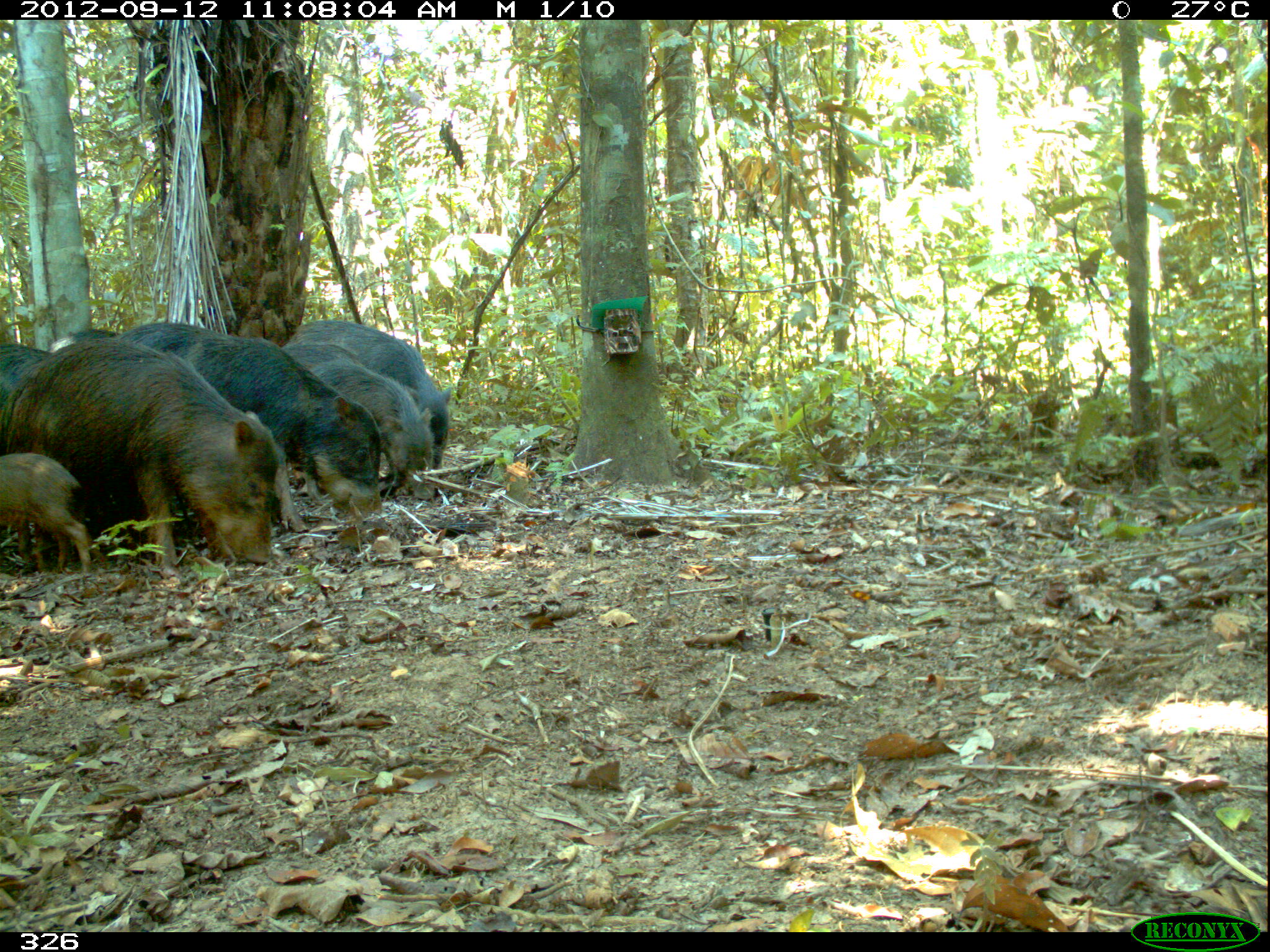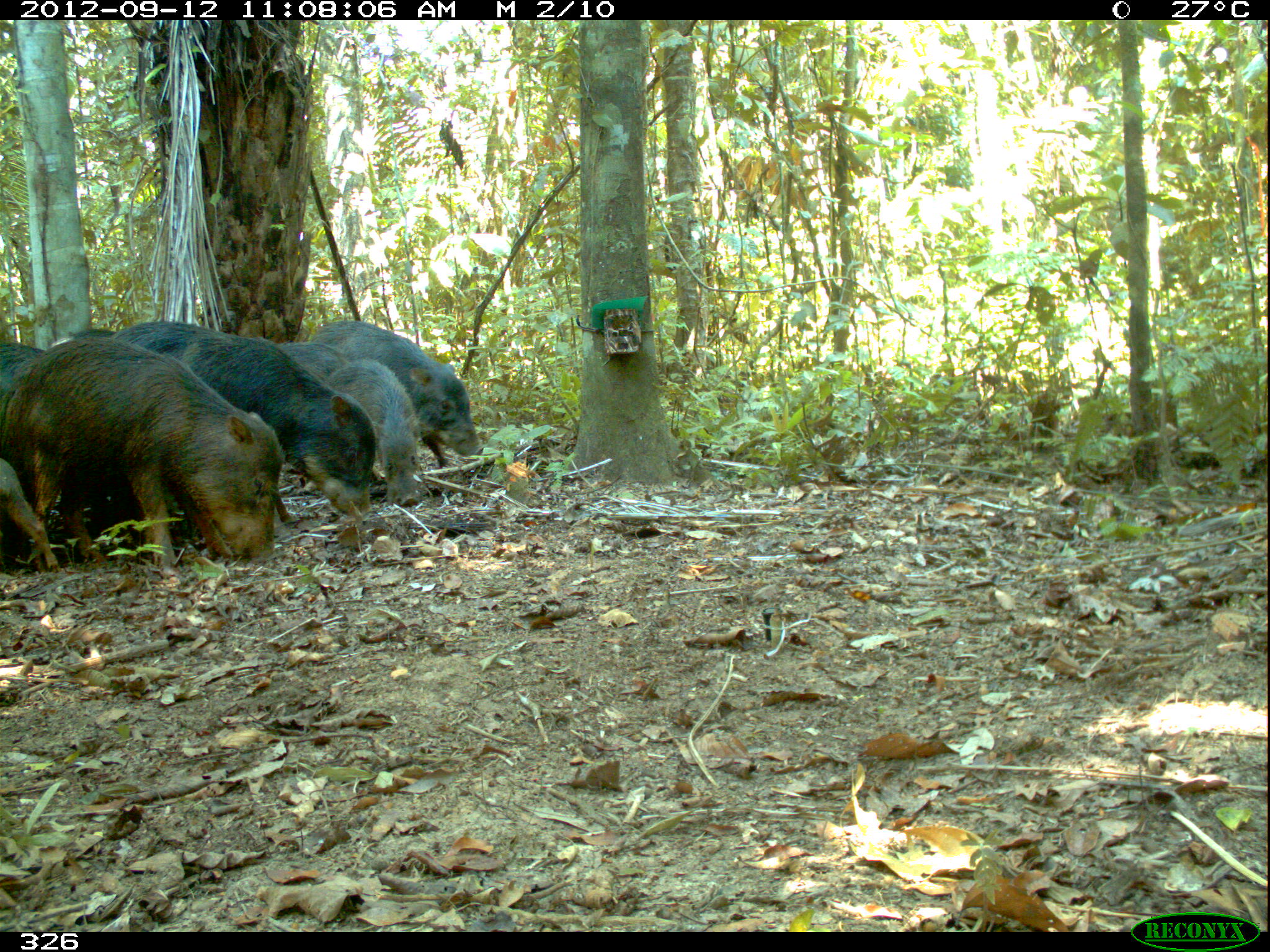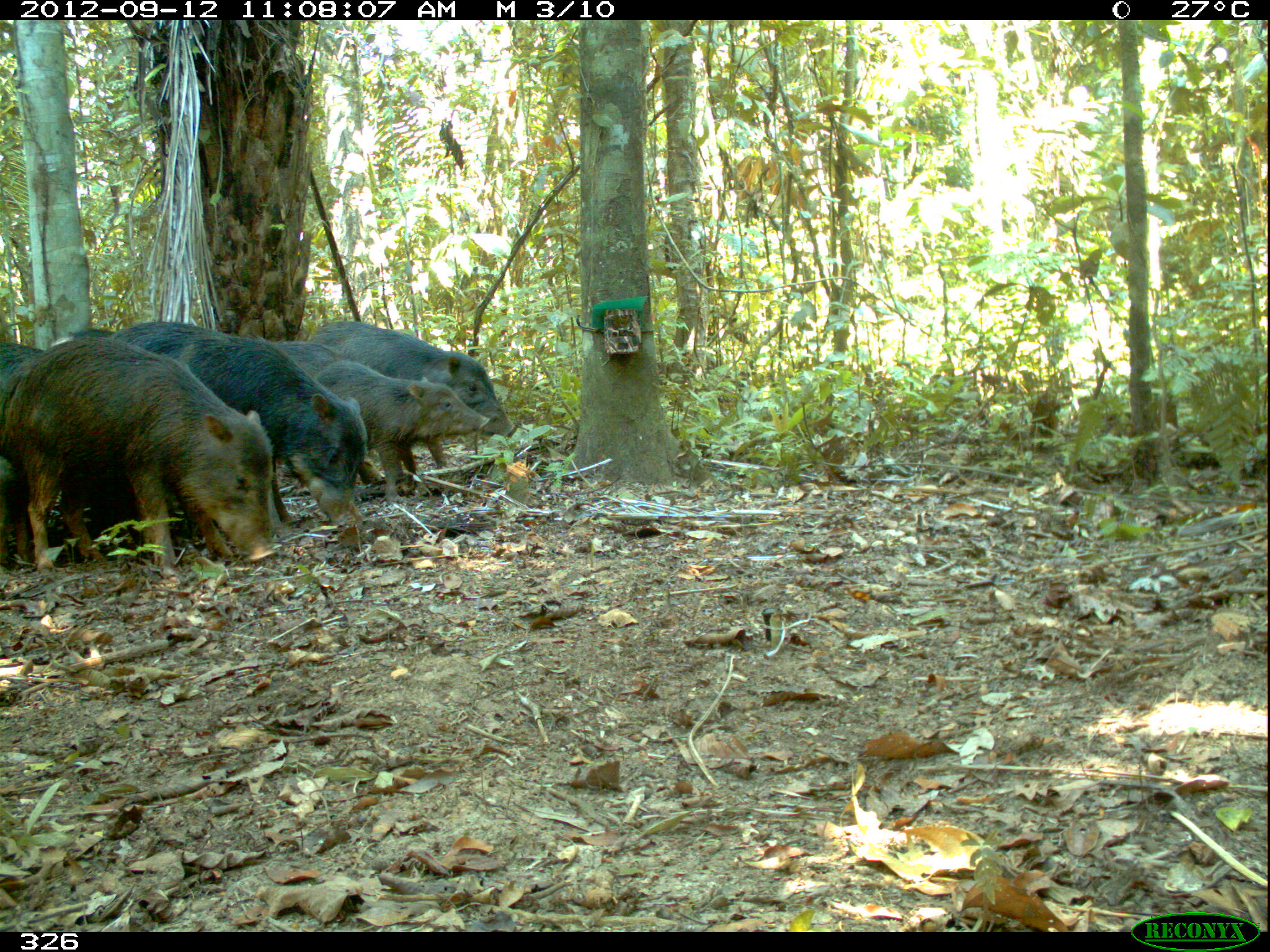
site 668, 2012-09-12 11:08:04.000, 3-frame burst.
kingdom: Animalia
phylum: Chordata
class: Mammalia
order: Artiodactyla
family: Tayassuidae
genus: Tayassu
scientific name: Tayassu pecari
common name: white-lipped peccary